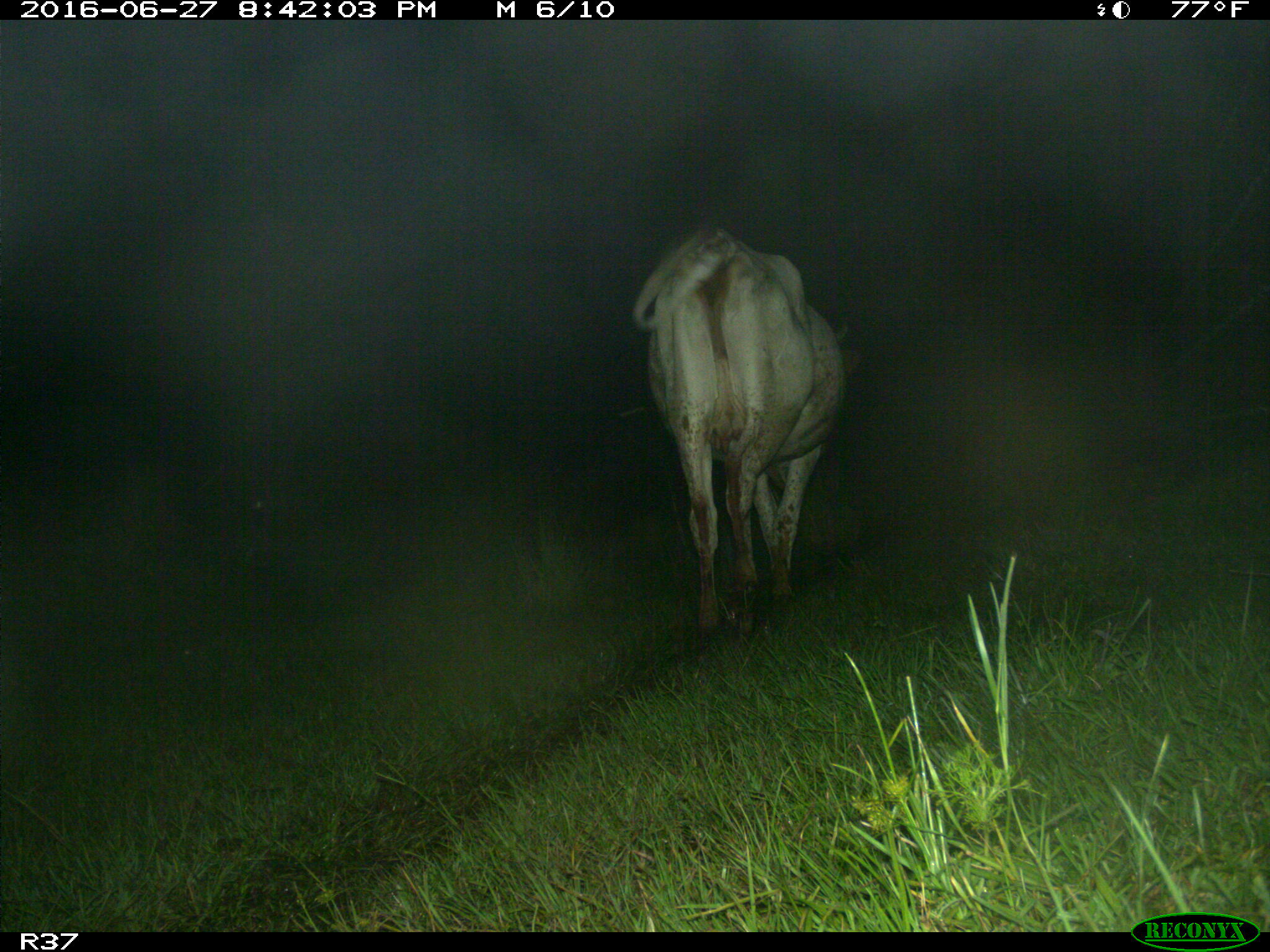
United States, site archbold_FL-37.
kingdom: Animalia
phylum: Chordata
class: Mammalia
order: Artiodactyla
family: Bovidae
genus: Bos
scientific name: Bos taurus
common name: domestic cow